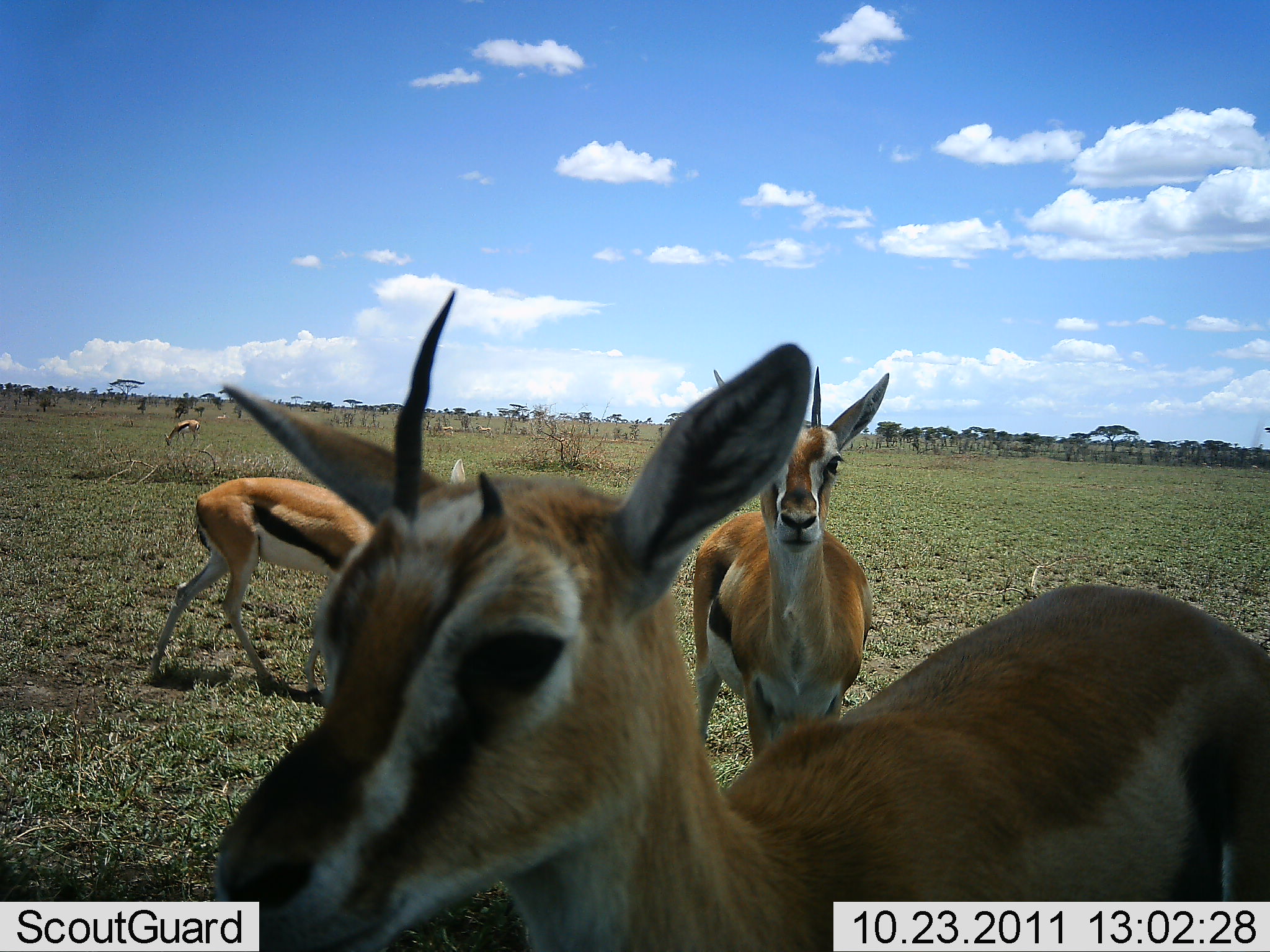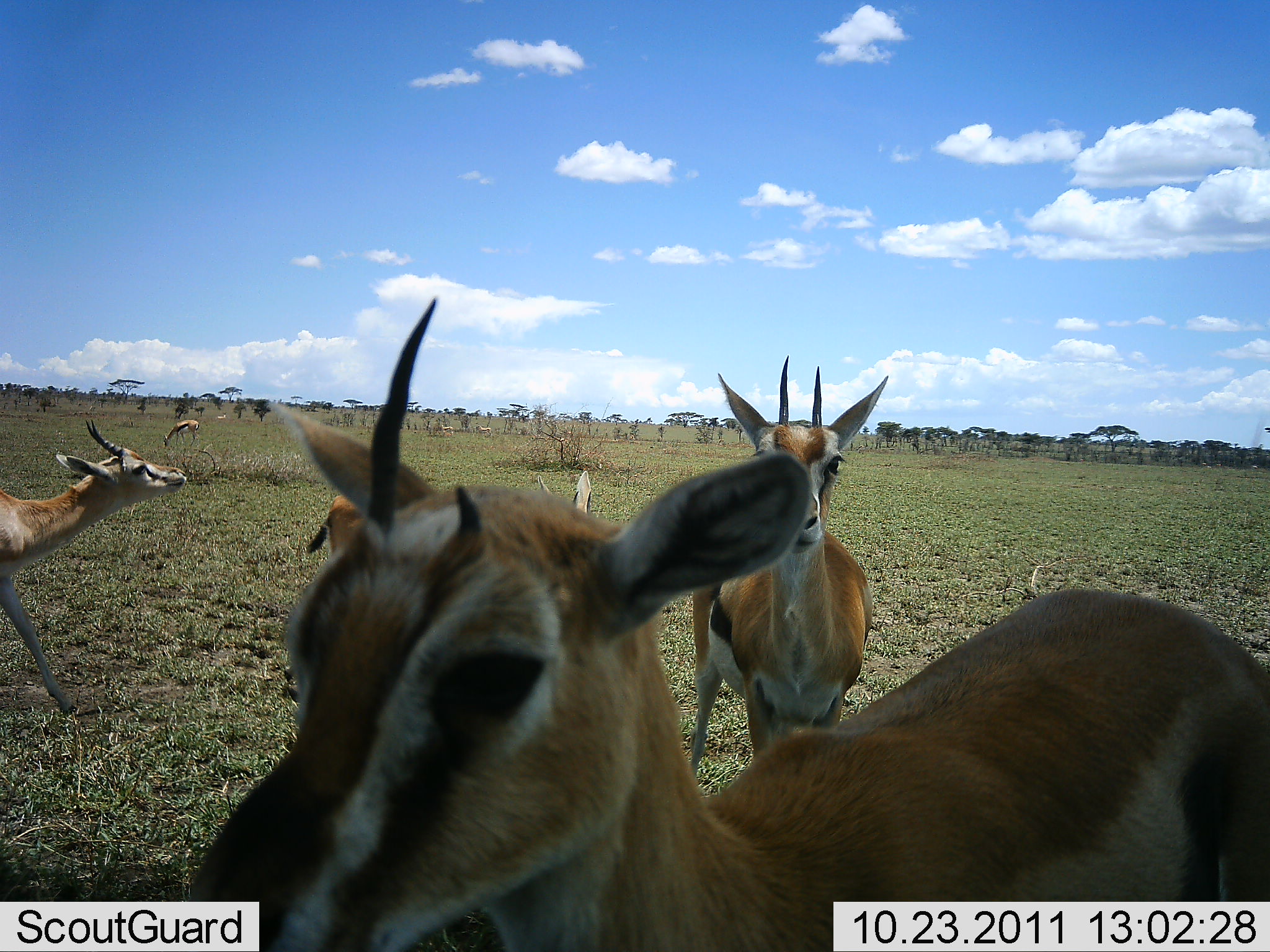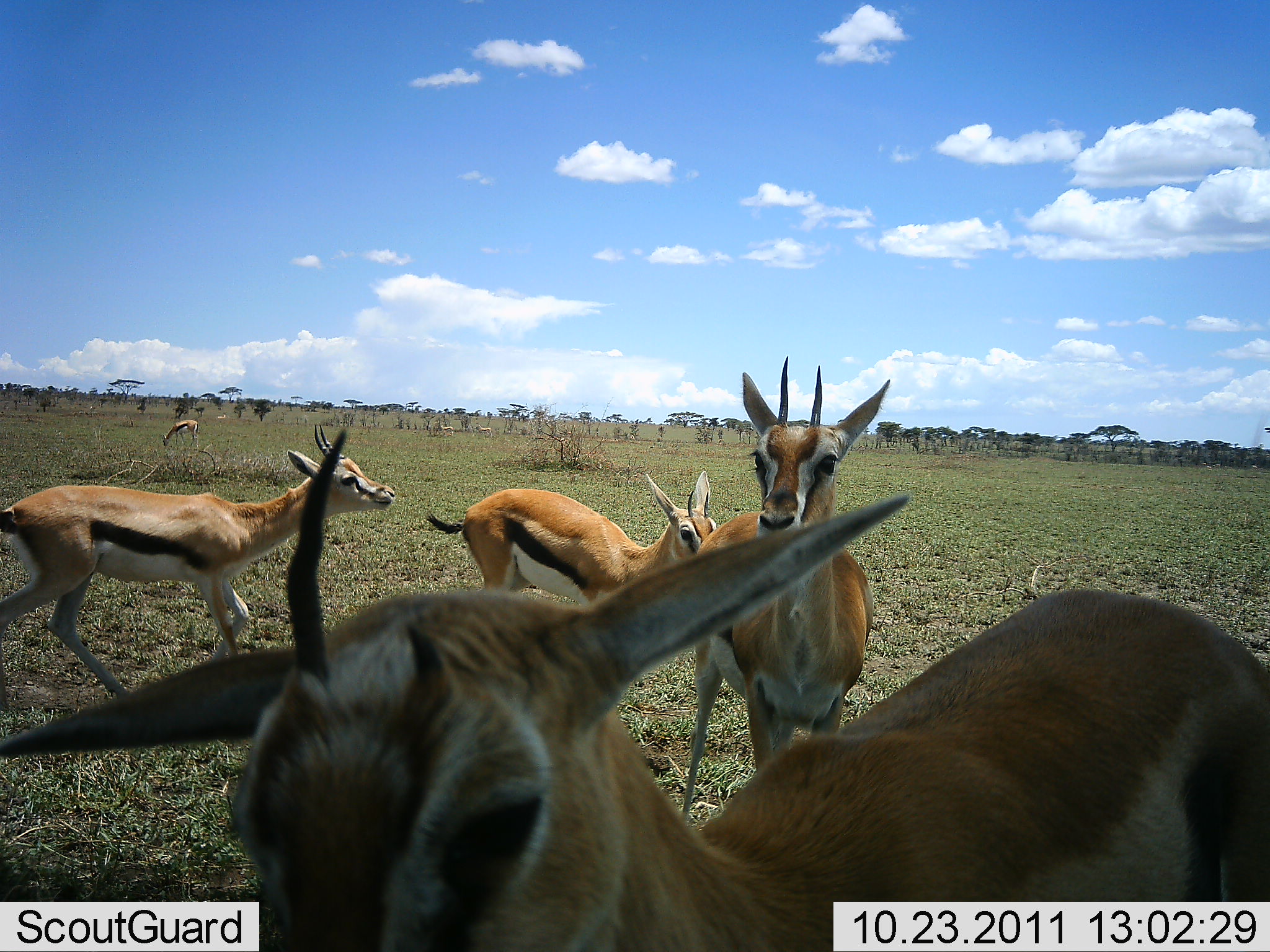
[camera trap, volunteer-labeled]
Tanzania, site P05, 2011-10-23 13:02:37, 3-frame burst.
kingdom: Animalia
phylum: Chordata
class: Mammalia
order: Artiodactyla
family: Bovidae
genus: Eudorcas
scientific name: Eudorcas thomsonii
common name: thomson's gazelle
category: gazellethomsons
Gazellethomsons (thomson's gazelle) (Eudorcas thomsonii), count 5. Behavior (volunteer vote fractions): standing 93%, resting 0%, moving 53%, interacting 13%. Young present (vote fraction): 7%. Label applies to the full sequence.